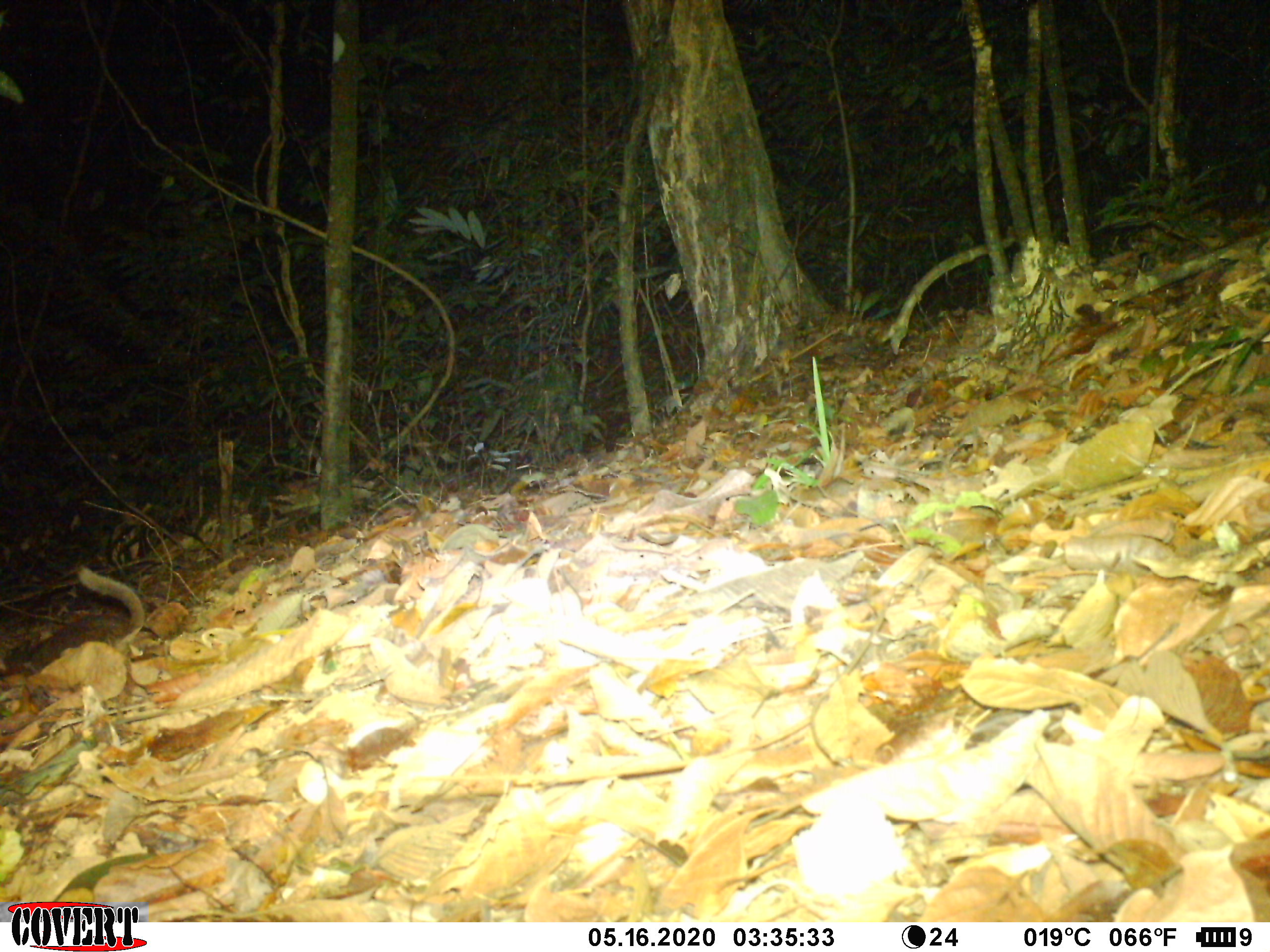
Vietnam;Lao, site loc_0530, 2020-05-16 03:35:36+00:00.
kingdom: Animalia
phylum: Chordata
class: Mammalia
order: Carnivora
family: Mustelidae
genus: Melogale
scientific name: Melogale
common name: ferret badger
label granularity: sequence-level